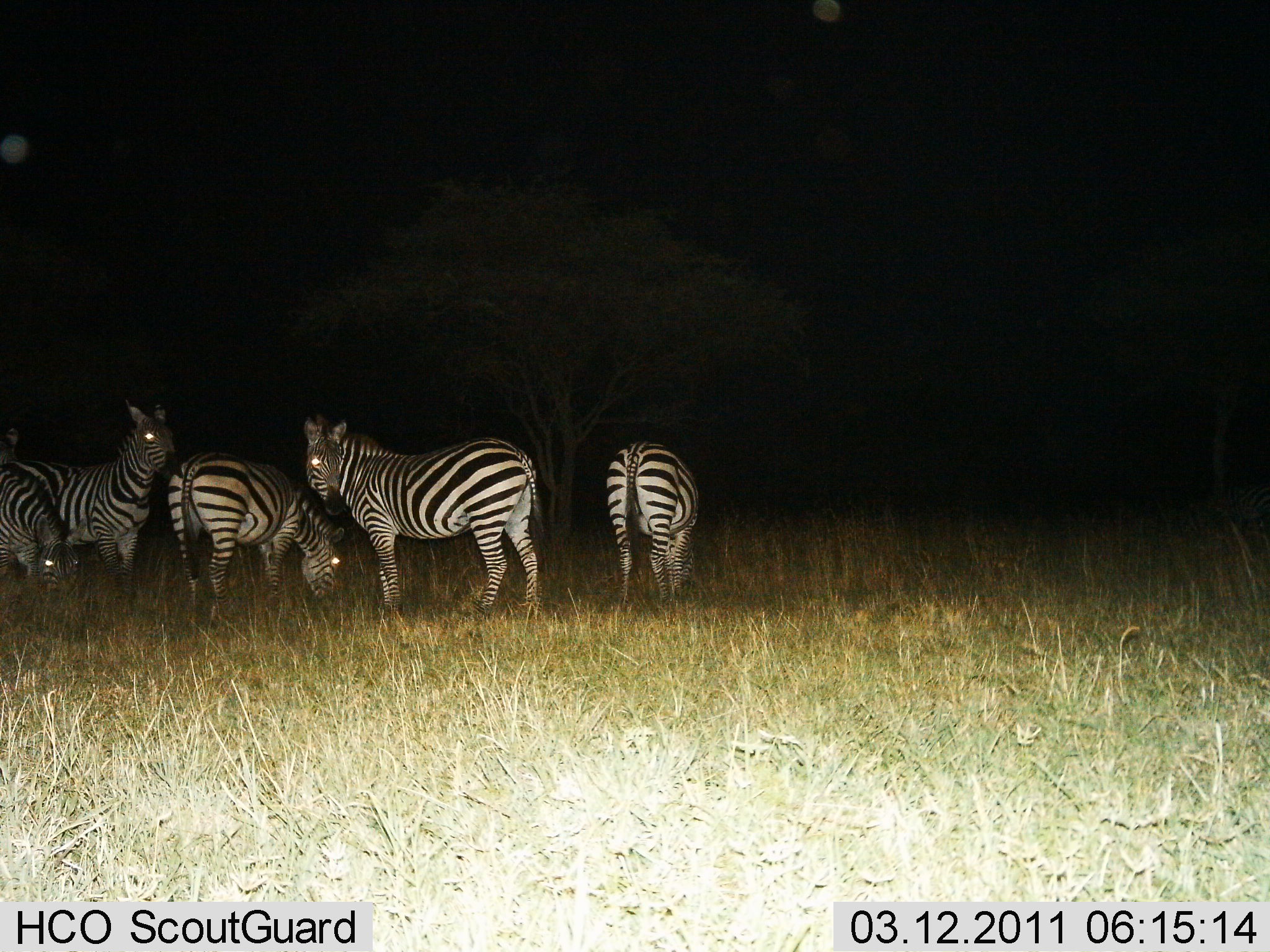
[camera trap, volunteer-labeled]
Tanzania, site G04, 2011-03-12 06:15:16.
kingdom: Animalia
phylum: Chordata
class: Mammalia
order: Perissodactyla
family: Equidae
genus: Equus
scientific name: Equus quagga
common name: plains zebra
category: zebra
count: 5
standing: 100%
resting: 0%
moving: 0%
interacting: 0%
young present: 0%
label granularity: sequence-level